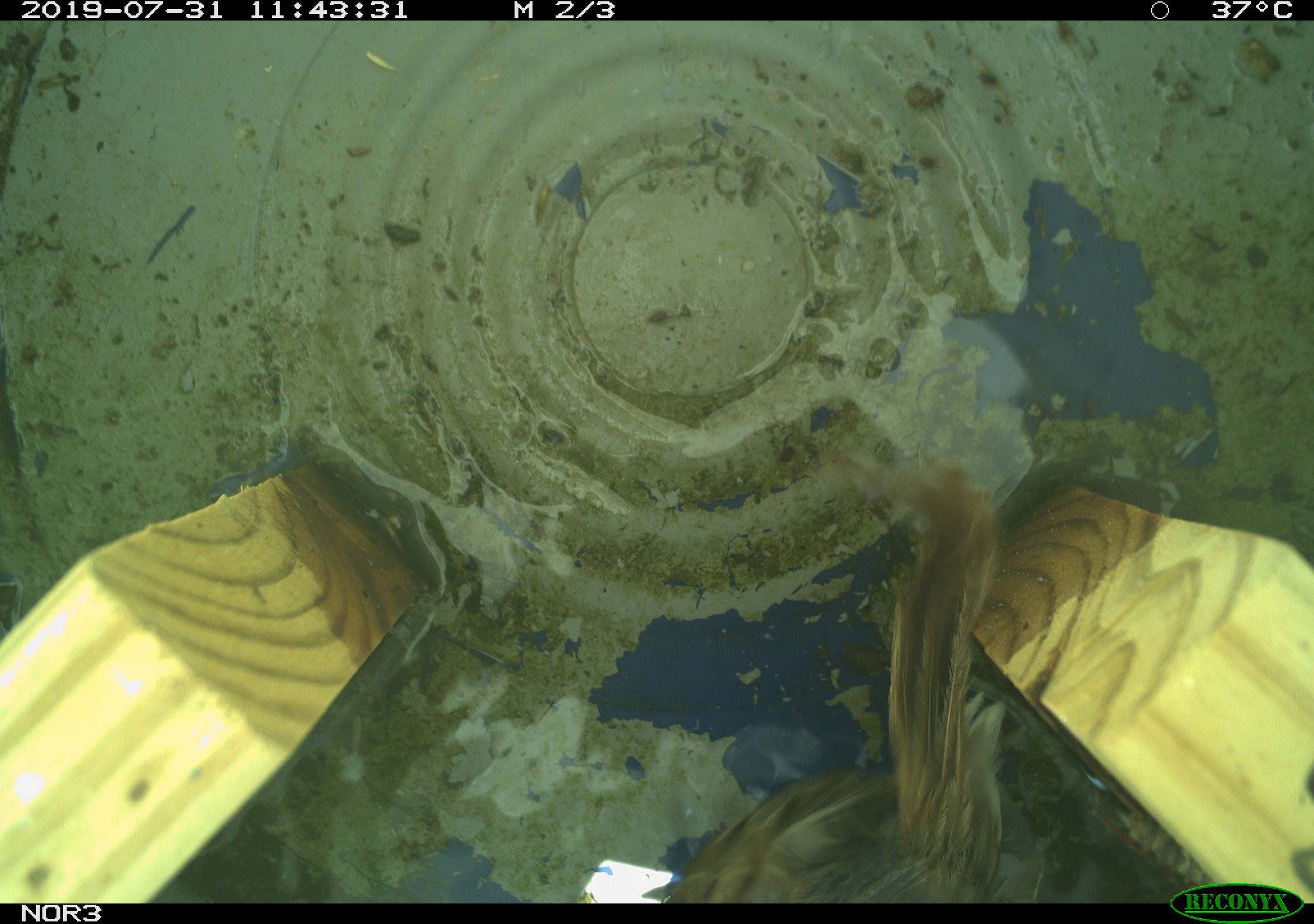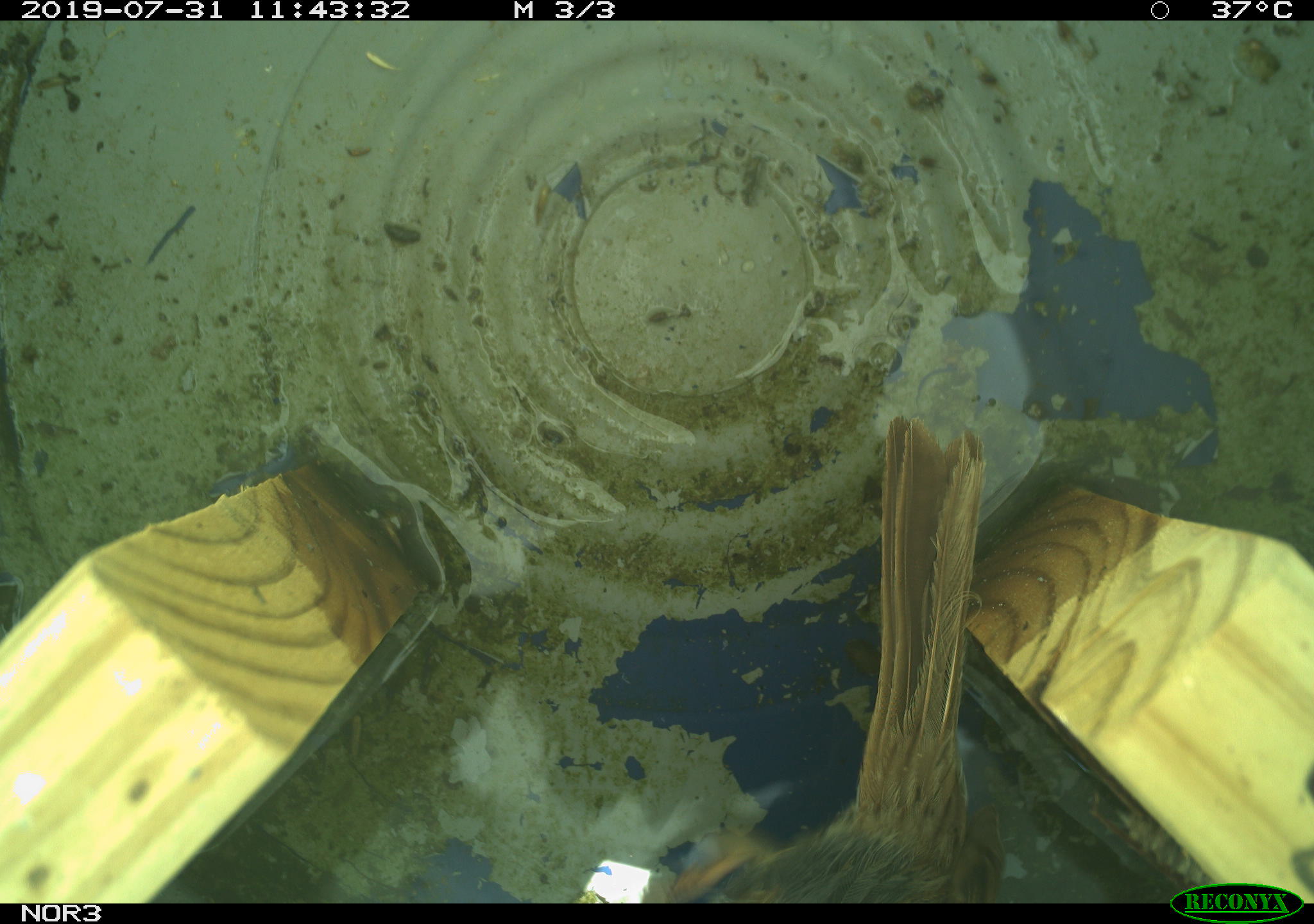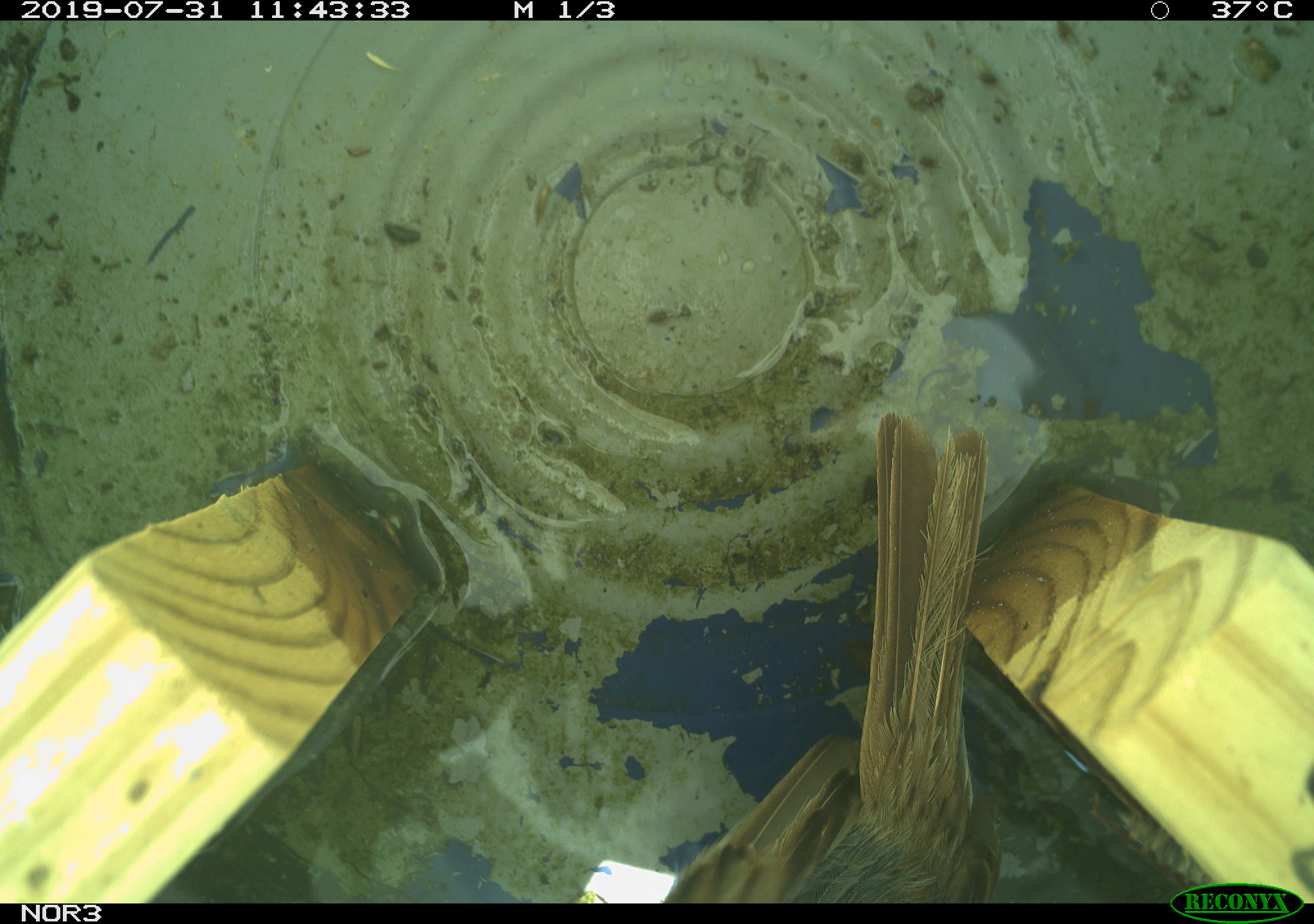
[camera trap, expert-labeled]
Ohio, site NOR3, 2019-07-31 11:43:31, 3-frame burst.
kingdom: Animalia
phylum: Chordata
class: Aves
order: Passeriformes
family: Passerellidae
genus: Melospiza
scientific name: Melospiza melodia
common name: song sparrow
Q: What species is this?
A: Song sparrow (Melospiza melodia).